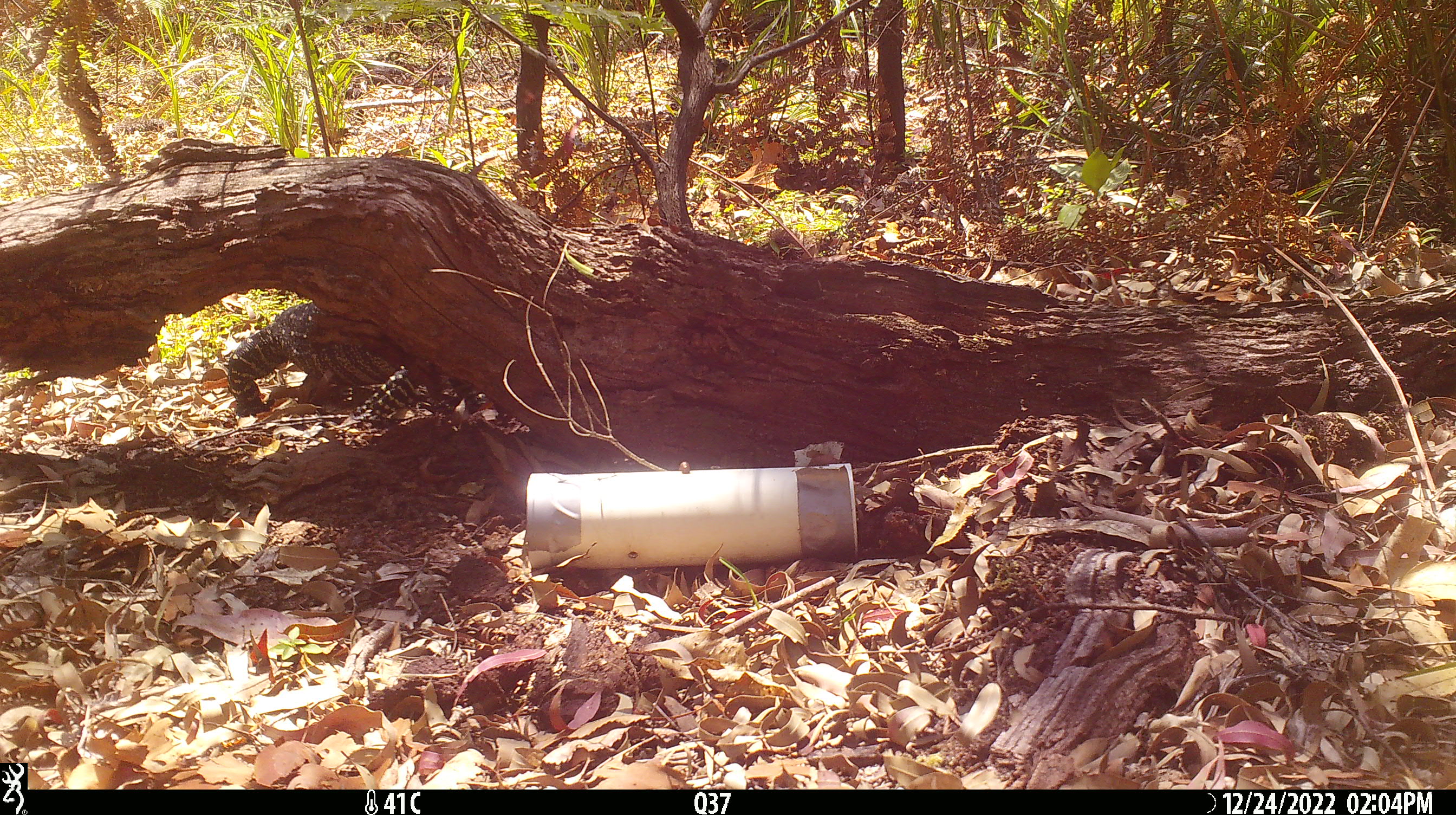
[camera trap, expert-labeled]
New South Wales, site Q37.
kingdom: Animalia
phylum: Chordata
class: Reptilia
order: Squamata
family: Varanidae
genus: Varanus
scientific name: Varanus varius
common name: lace monitor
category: goanna